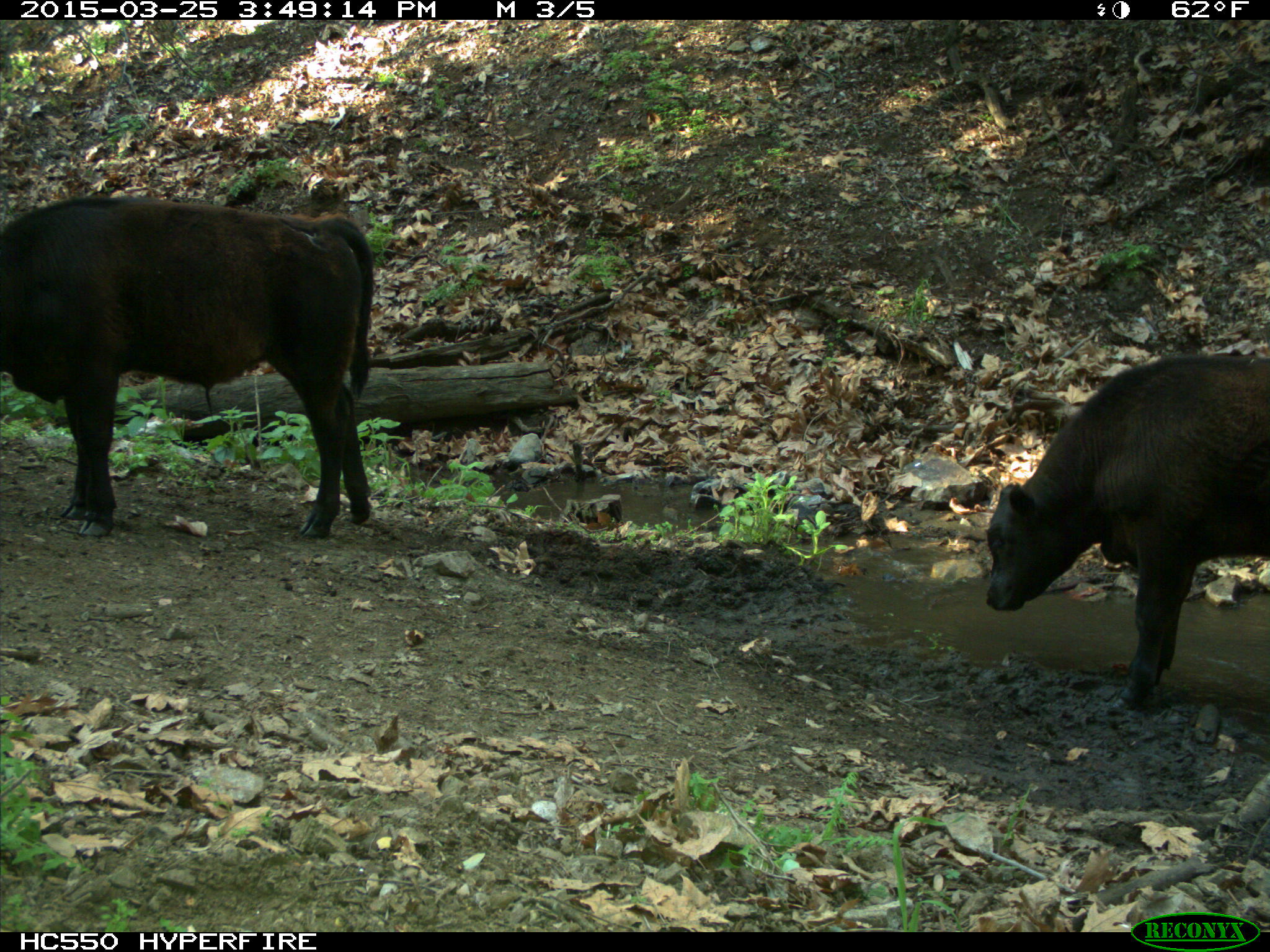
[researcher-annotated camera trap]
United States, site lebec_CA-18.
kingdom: Animalia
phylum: Chordata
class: Mammalia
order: Artiodactyla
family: Bovidae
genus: Bos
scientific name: Bos taurus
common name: domestic cow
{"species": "Bos taurus (domestic cow)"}